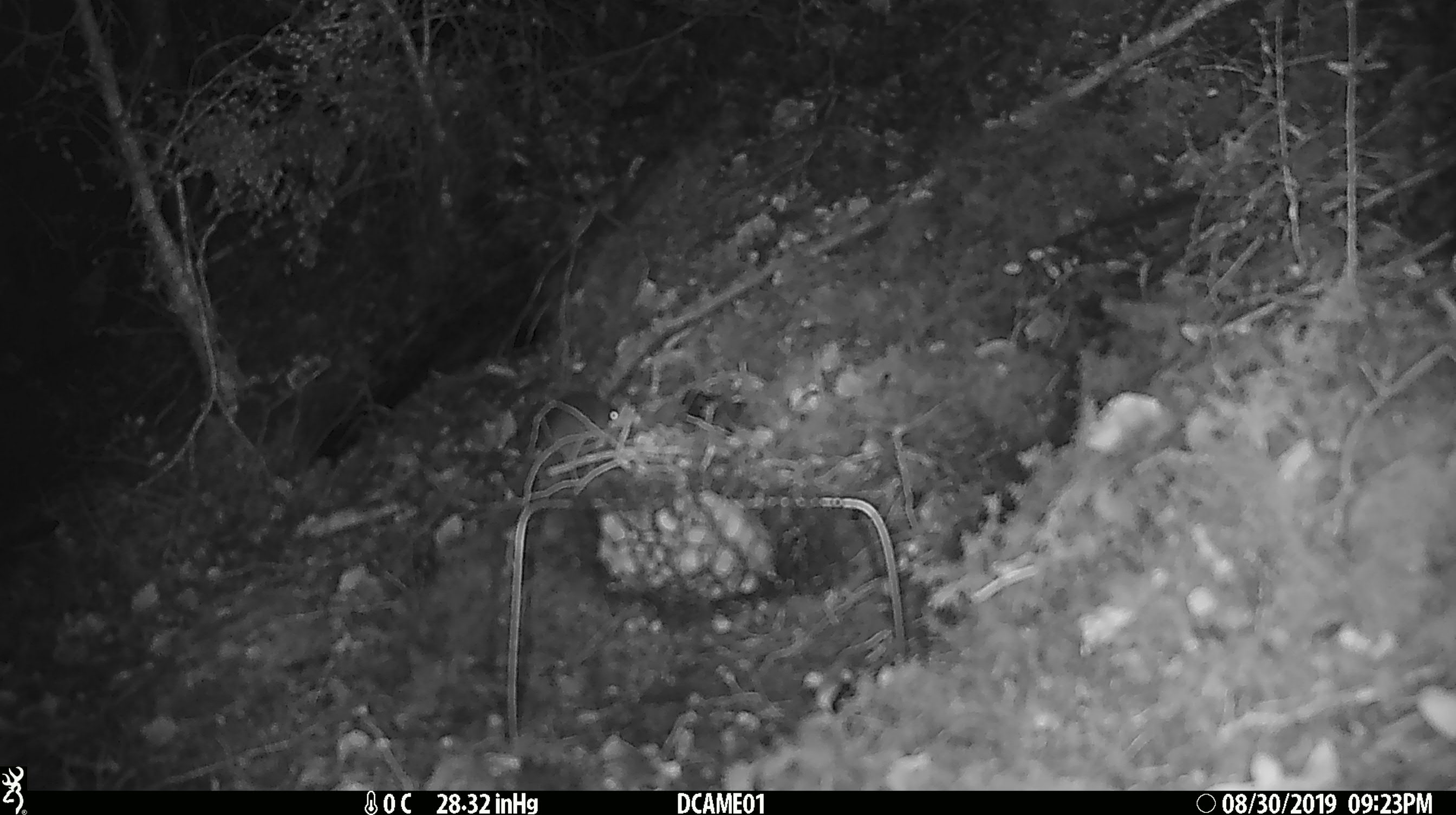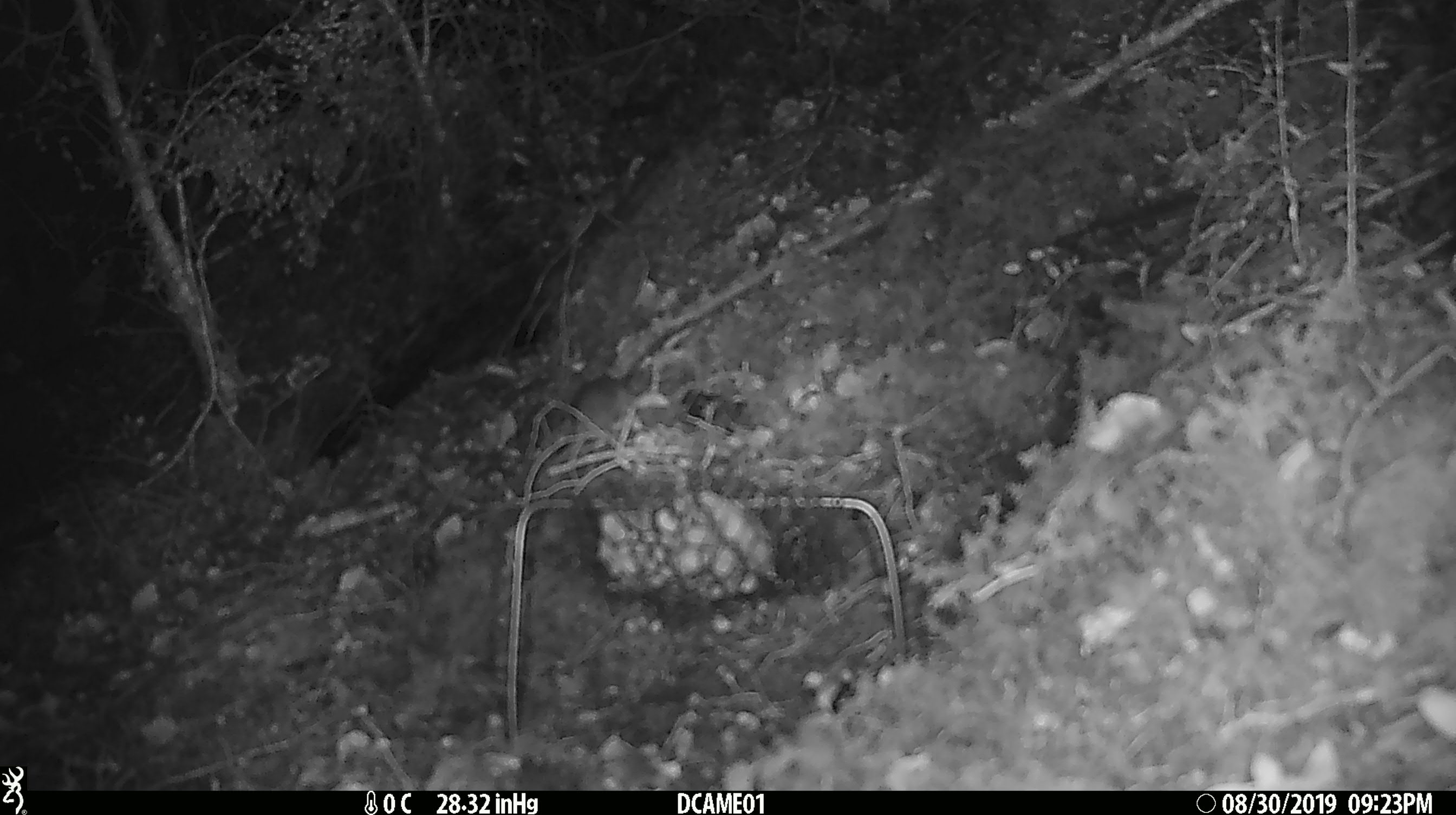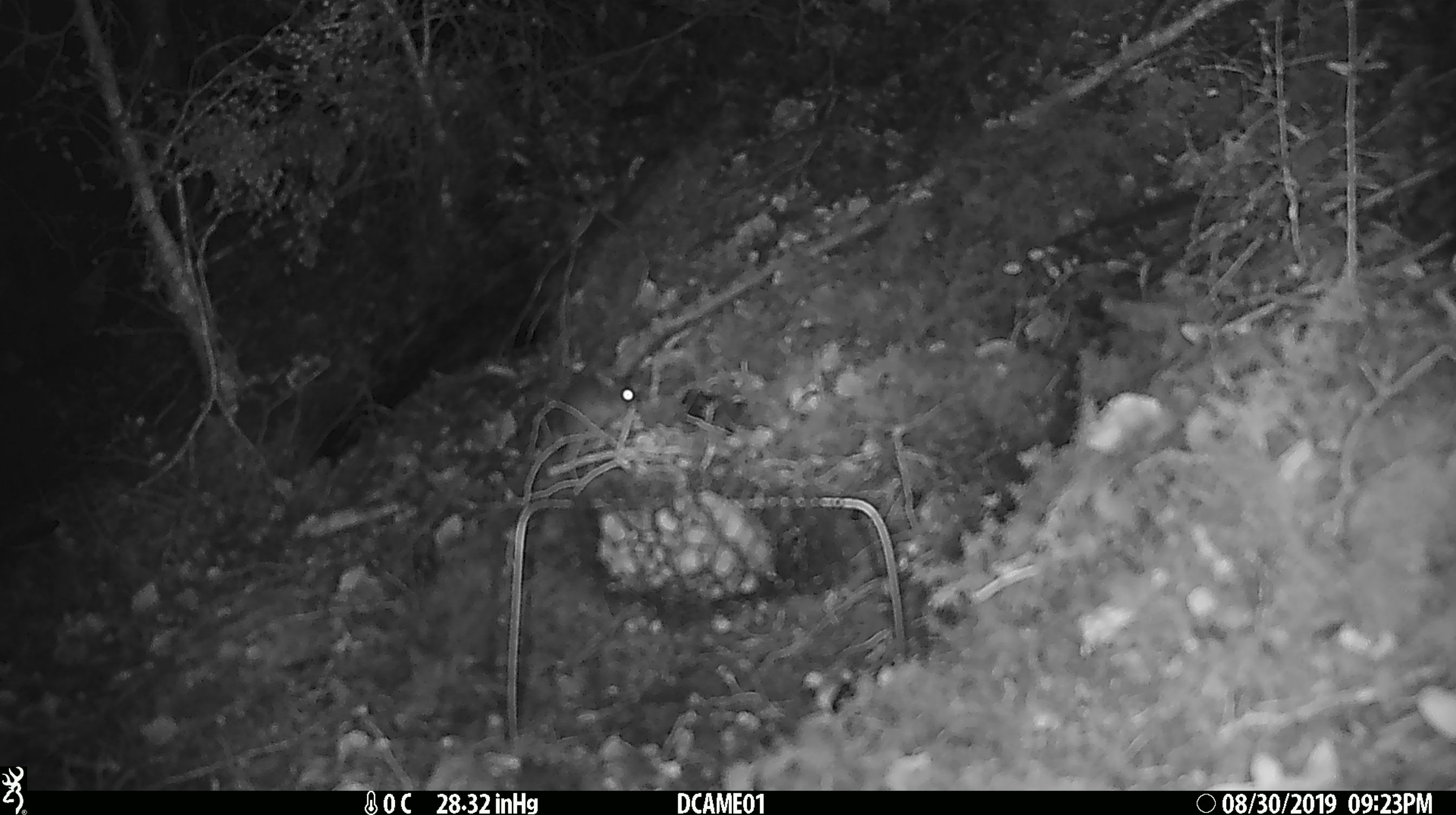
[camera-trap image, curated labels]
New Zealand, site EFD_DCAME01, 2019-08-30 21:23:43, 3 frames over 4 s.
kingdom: Animalia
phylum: Chordata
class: Mammalia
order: Rodentia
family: Muridae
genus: Mus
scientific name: Mus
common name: mouse